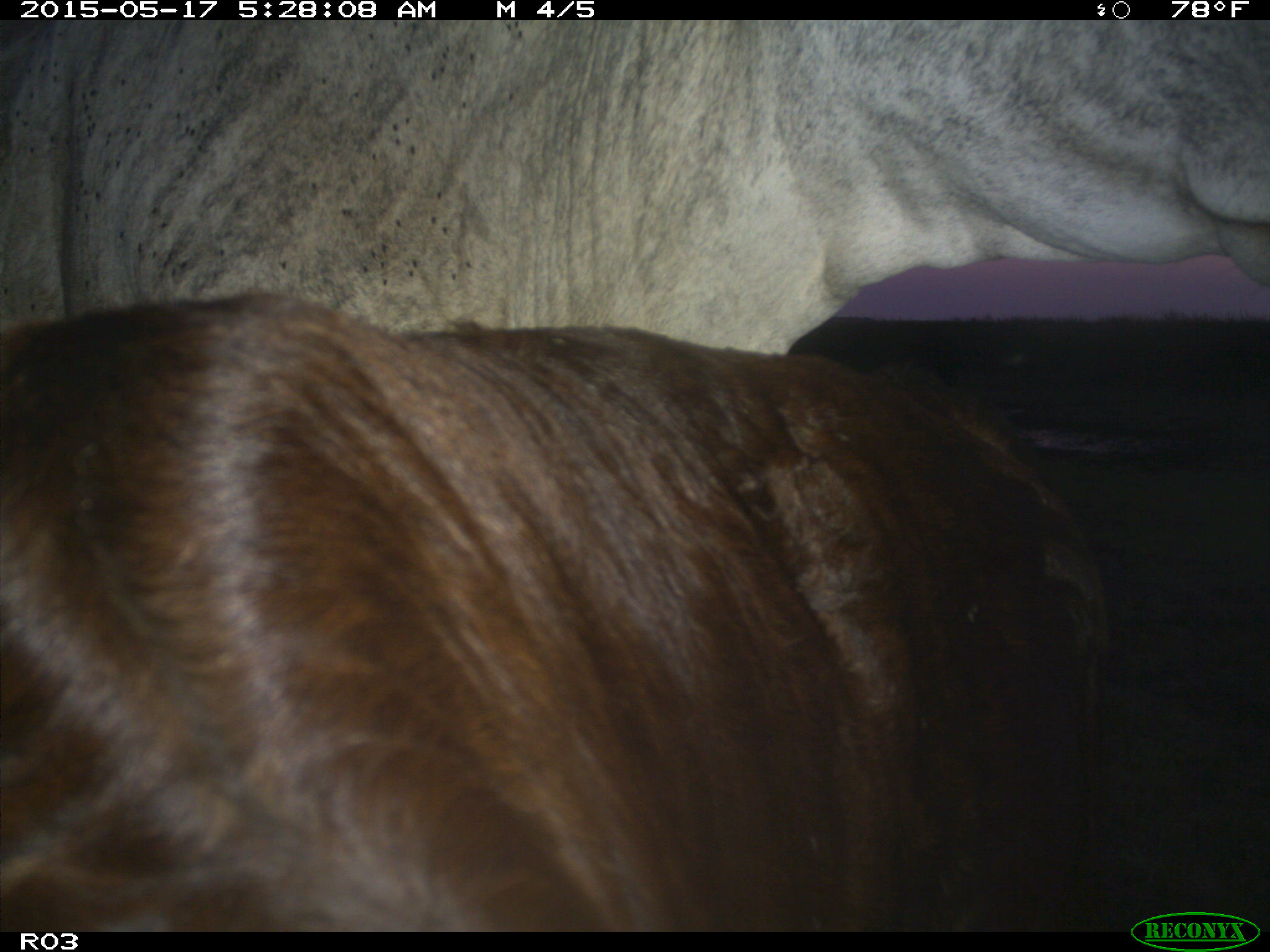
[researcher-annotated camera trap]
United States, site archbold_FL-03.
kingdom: Animalia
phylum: Chordata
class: Mammalia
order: Artiodactyla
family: Bovidae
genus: Bos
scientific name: Bos taurus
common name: domestic cow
Bos taurus (domestic cow).